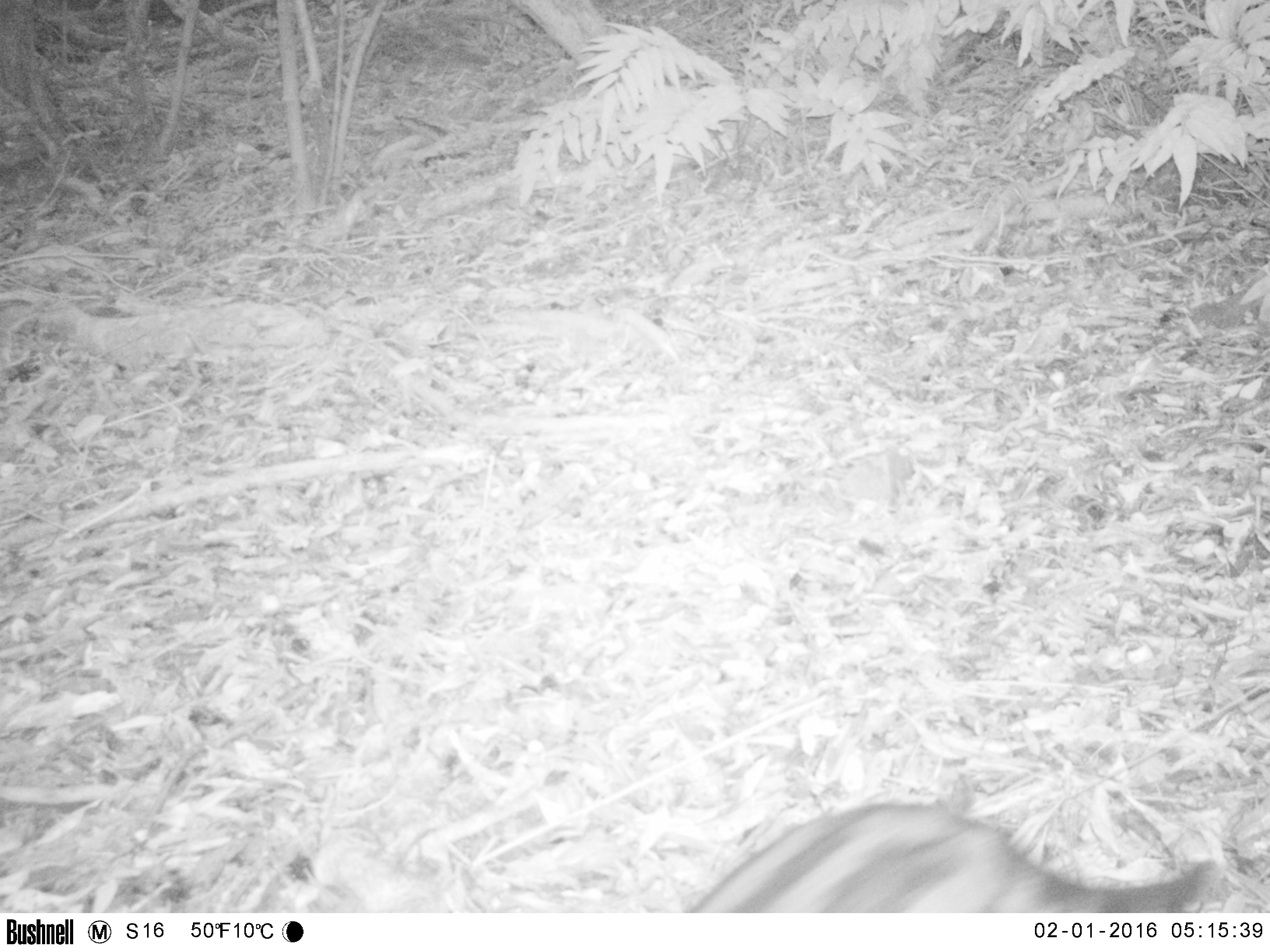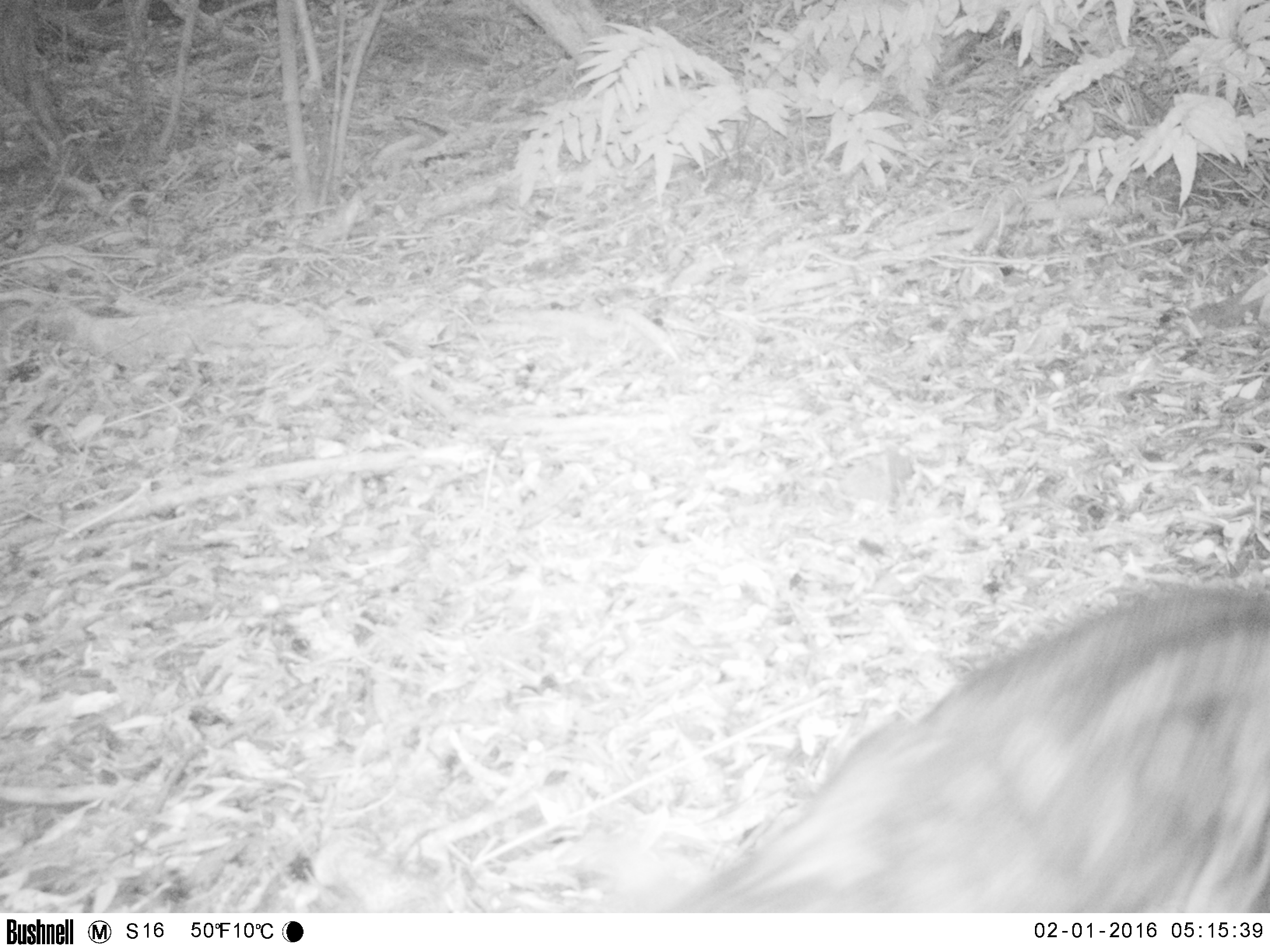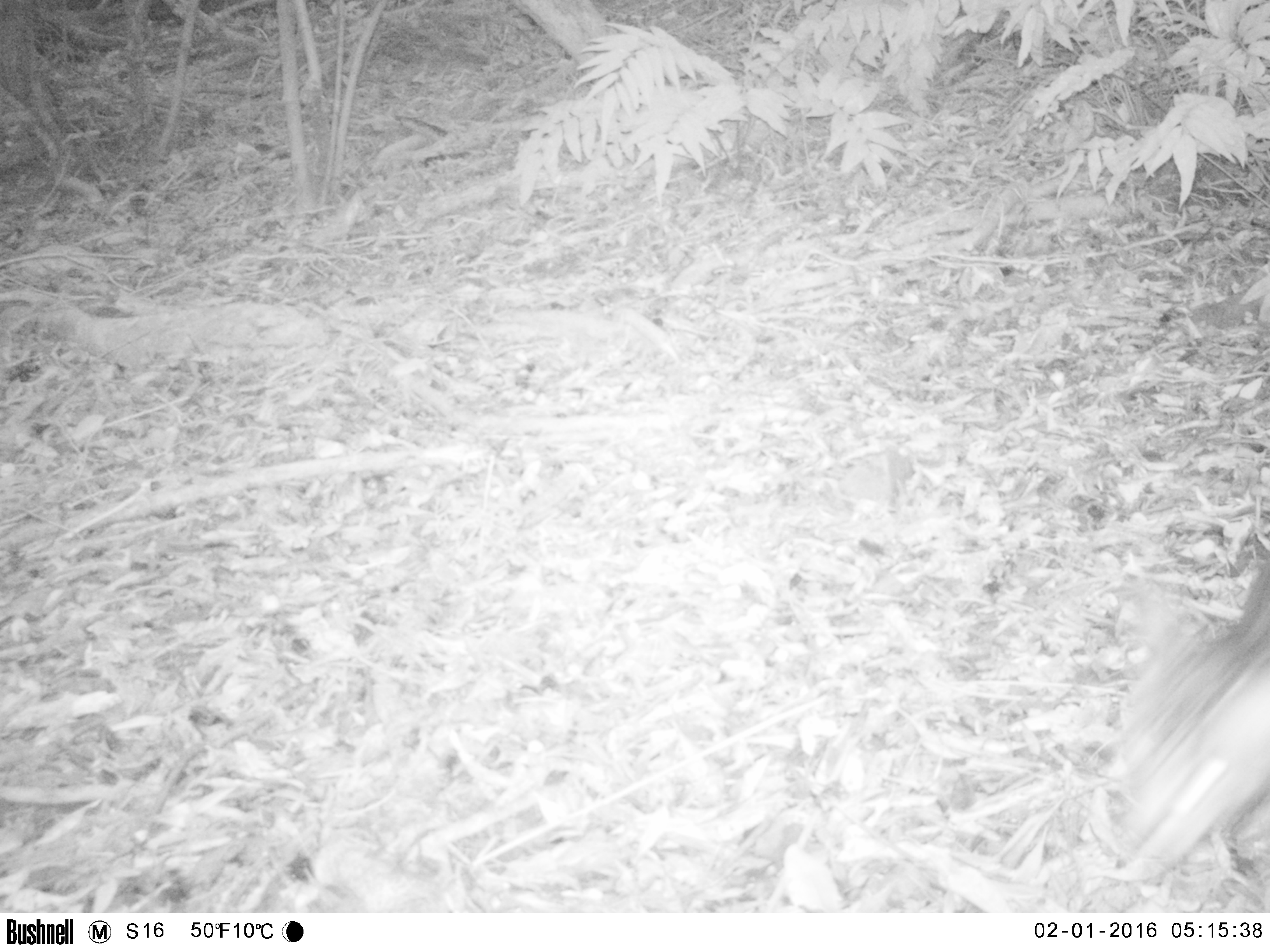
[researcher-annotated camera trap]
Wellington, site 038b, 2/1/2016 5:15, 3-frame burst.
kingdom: Animalia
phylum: Chordata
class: Mammalia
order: Carnivora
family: Felidae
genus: Felis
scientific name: Felis catus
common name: cat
Cat (Felis catus).